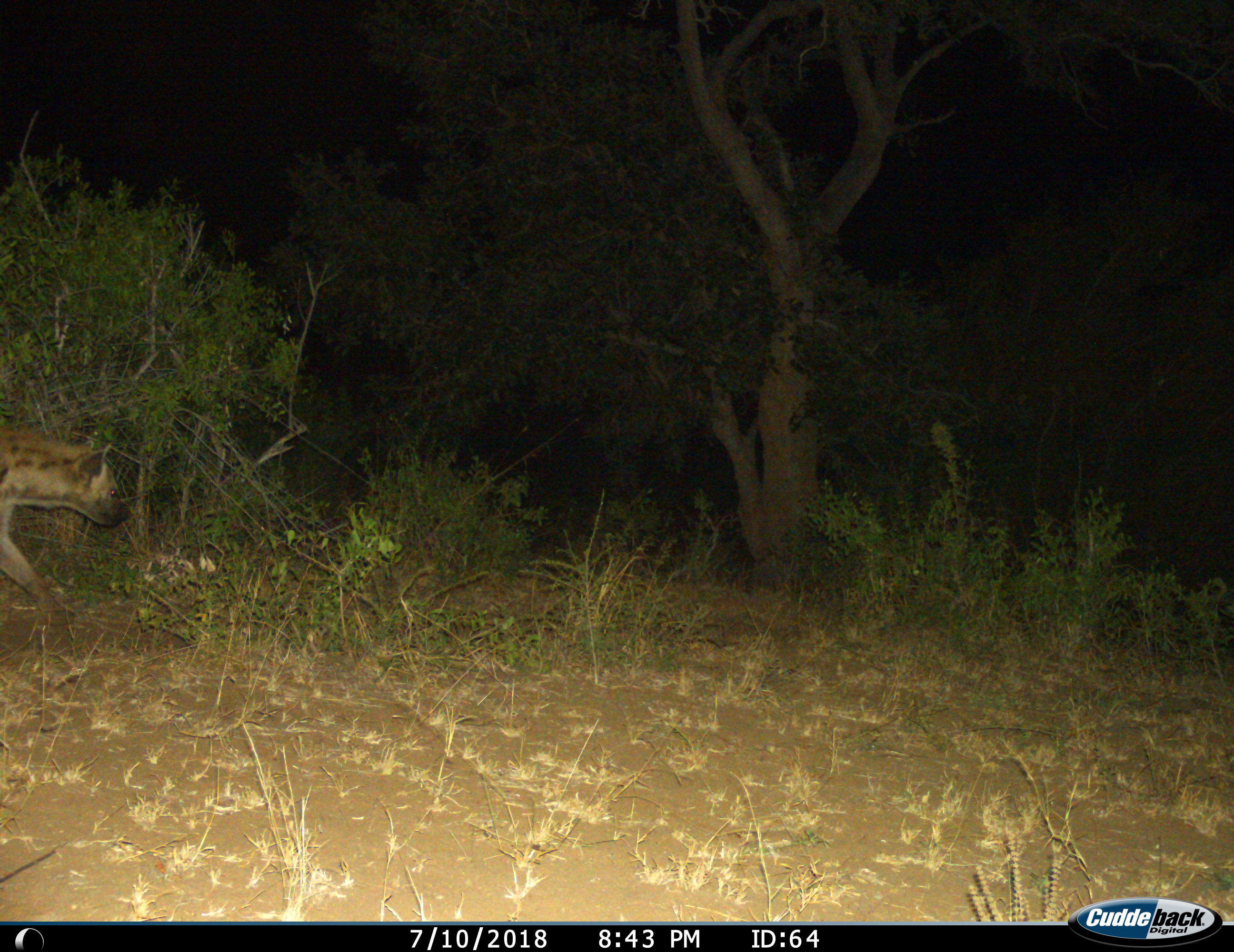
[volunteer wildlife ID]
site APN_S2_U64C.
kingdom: Animalia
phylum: Chordata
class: Mammalia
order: Carnivora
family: Hyaenidae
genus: Crocuta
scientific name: Crocuta crocuta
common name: spotted hyena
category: hyenaspotted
Hyenaspotted (spotted hyena) (Crocuta crocuta), count 1. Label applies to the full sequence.